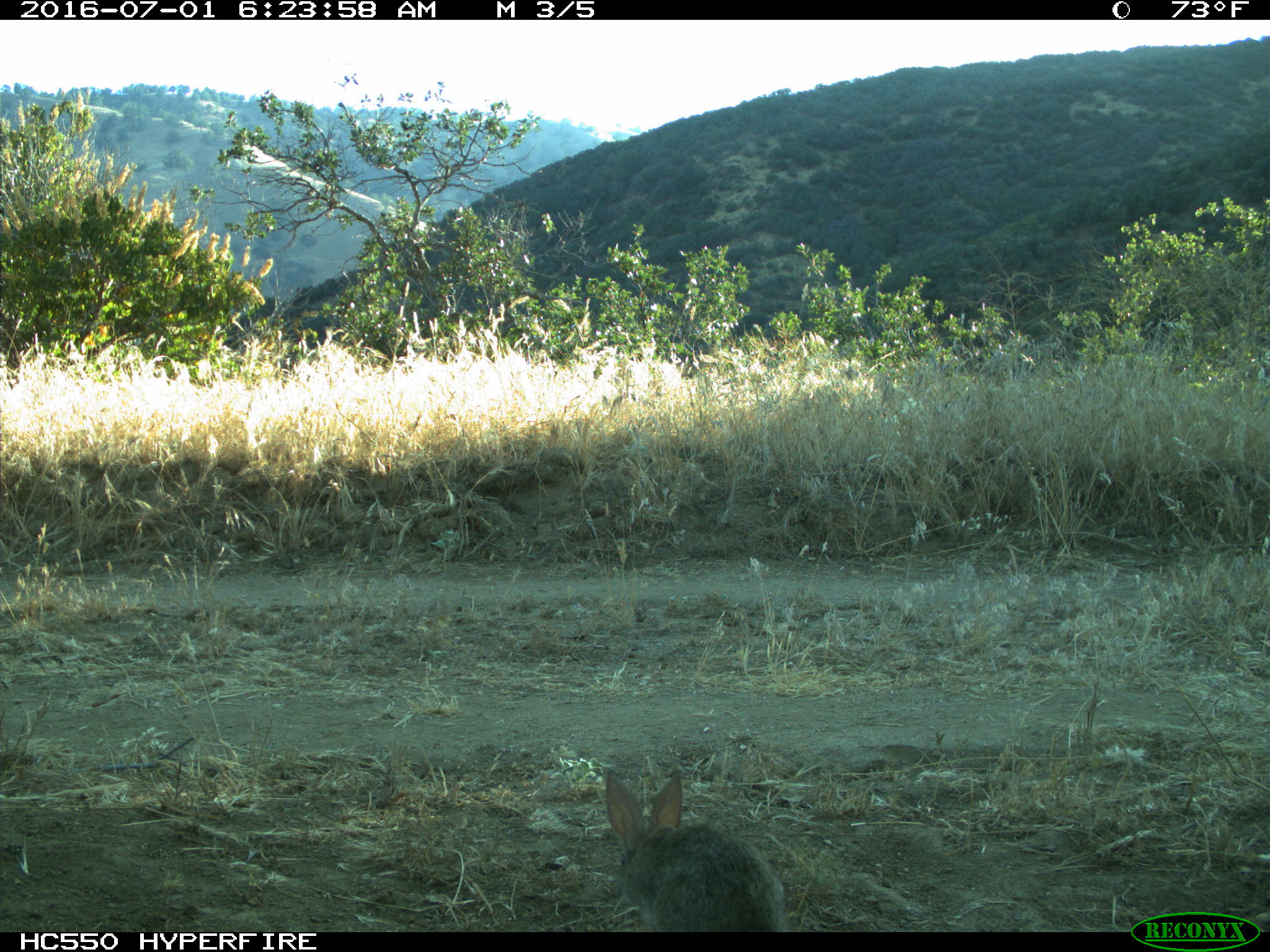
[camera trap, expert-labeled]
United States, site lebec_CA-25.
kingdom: Animalia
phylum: Chordata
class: Mammalia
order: Lagomorpha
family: Leporidae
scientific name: Leporidae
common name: rabbits and hares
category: unidentified rabbit